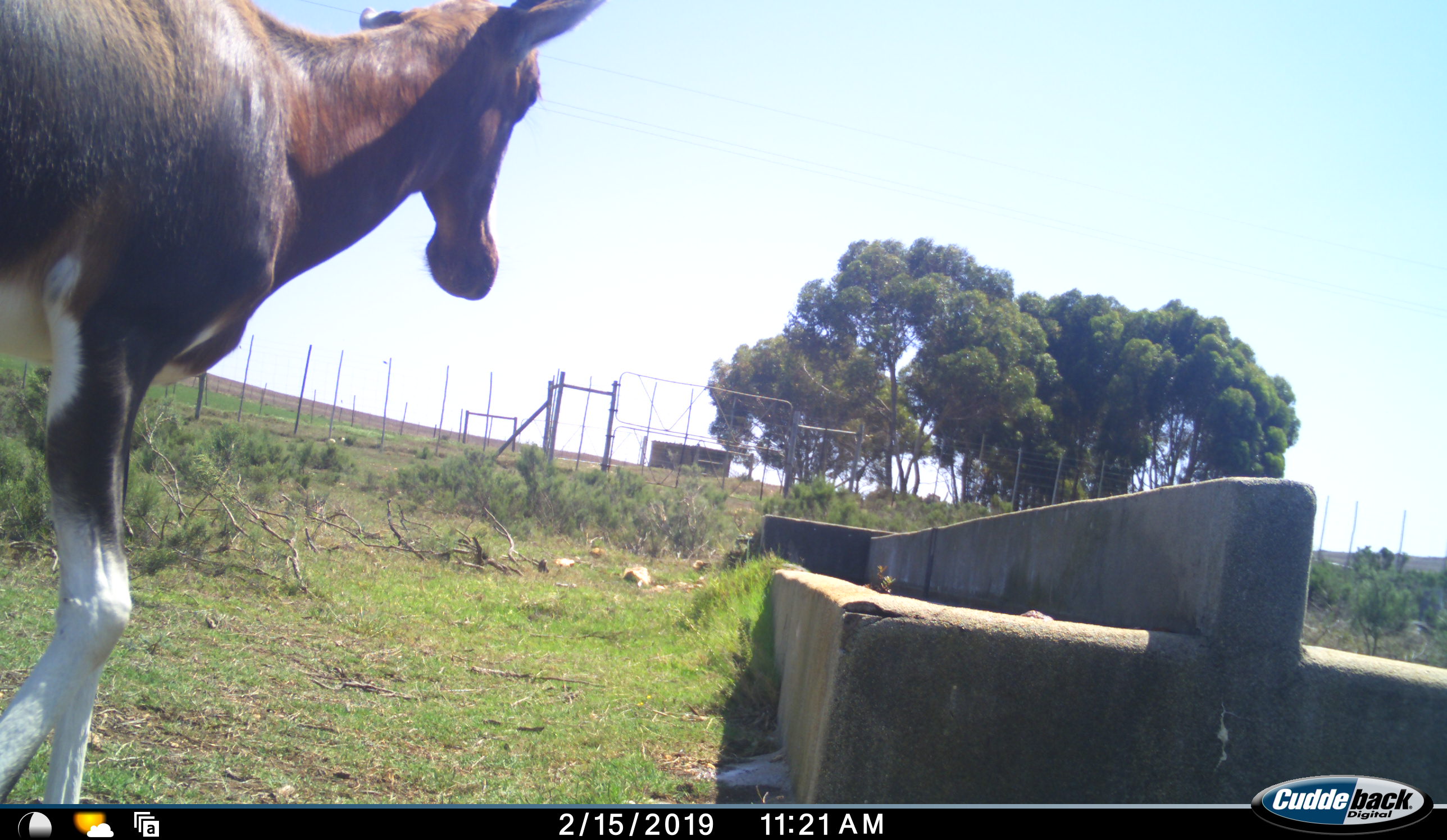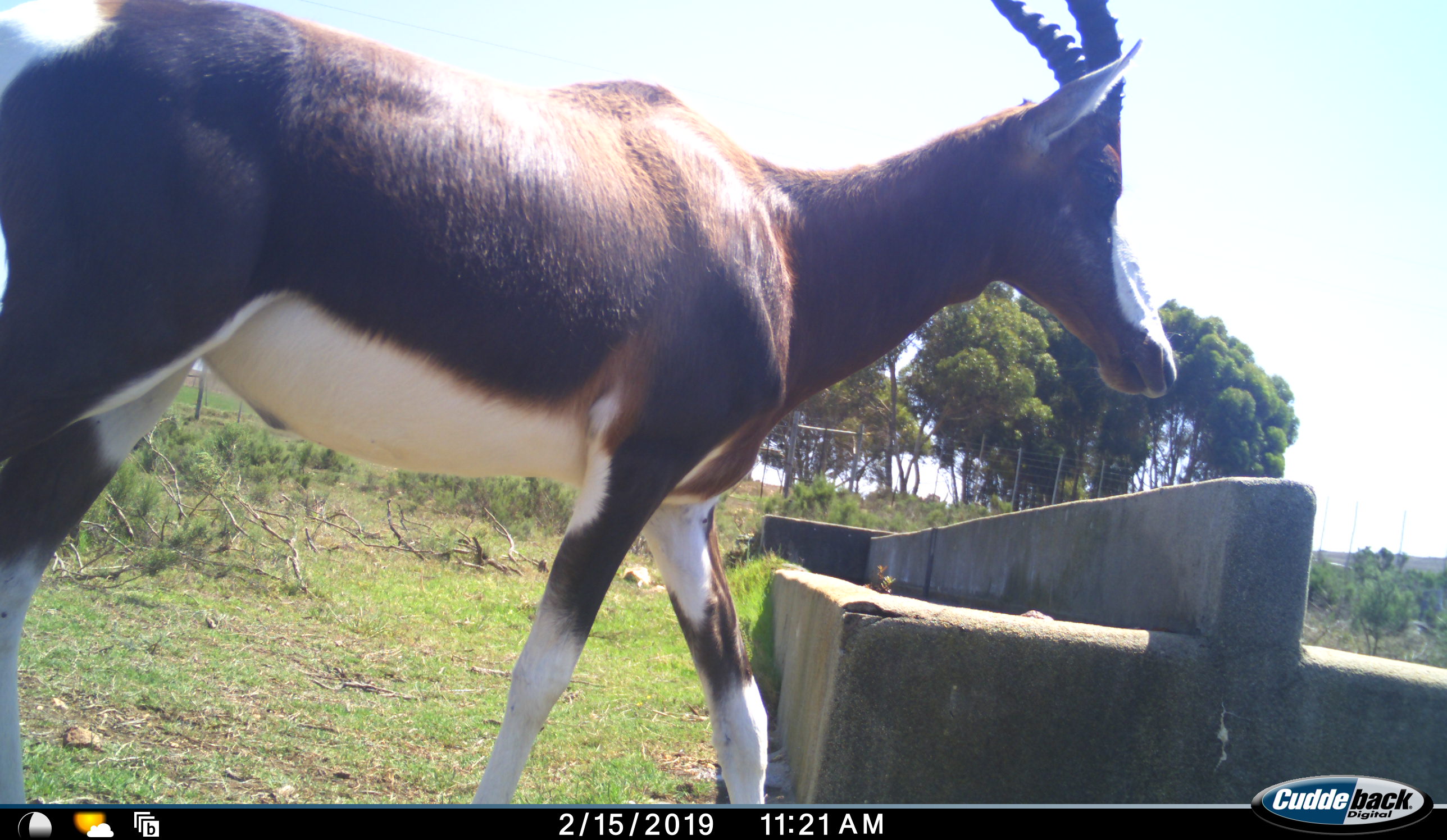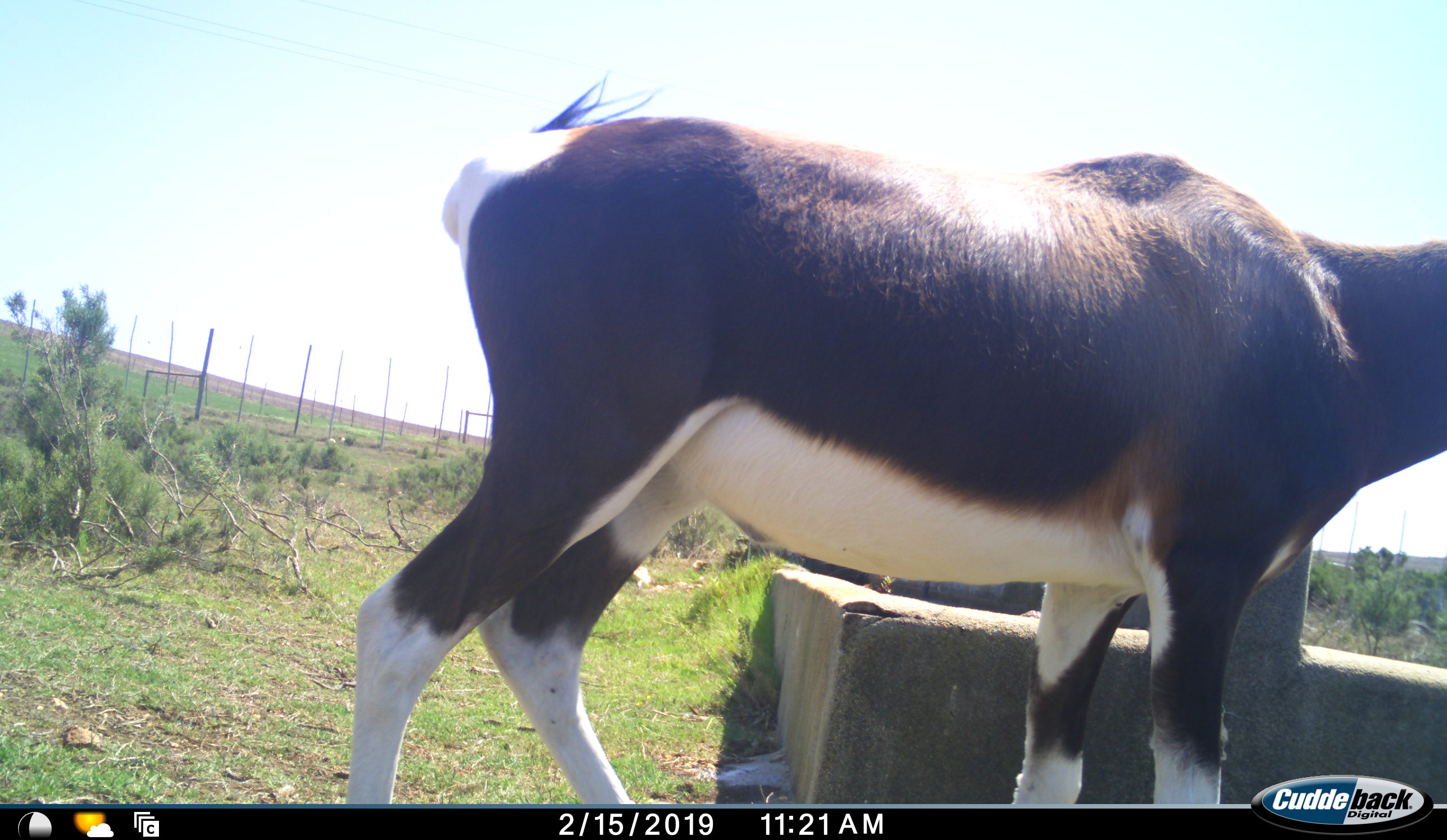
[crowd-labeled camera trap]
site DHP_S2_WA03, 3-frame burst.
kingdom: Animalia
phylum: Chordata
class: Mammalia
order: Artiodactyla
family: Bovidae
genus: Damaliscus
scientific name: Damaliscus pygargus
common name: bontebok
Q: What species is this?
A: Bontebok (Damaliscus pygargus).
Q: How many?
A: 1.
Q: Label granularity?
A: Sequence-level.